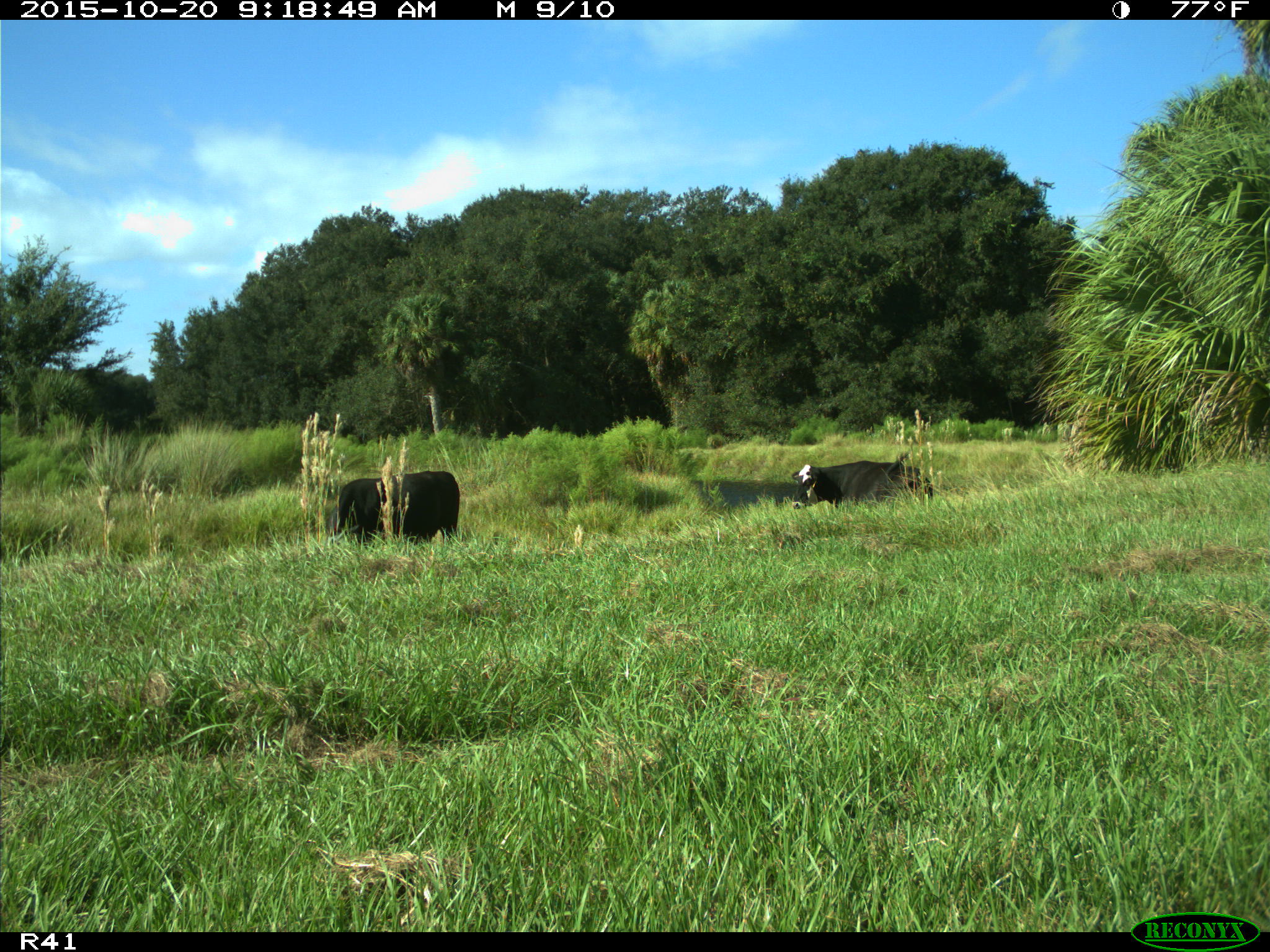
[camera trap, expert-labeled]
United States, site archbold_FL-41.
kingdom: Animalia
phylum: Chordata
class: Mammalia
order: Artiodactyla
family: Bovidae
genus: Bos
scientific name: Bos taurus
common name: domestic cow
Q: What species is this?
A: Bos taurus (domestic cow).